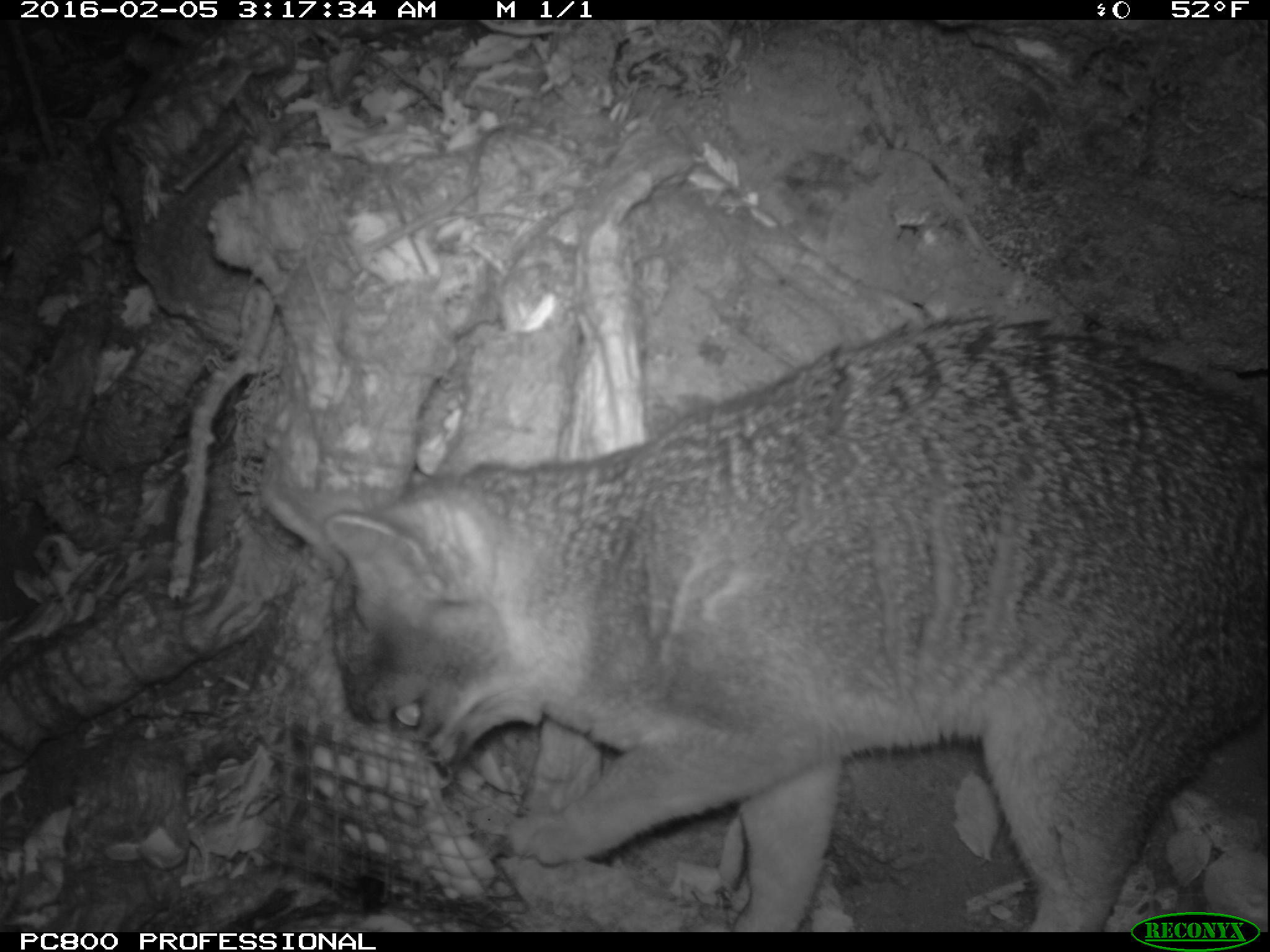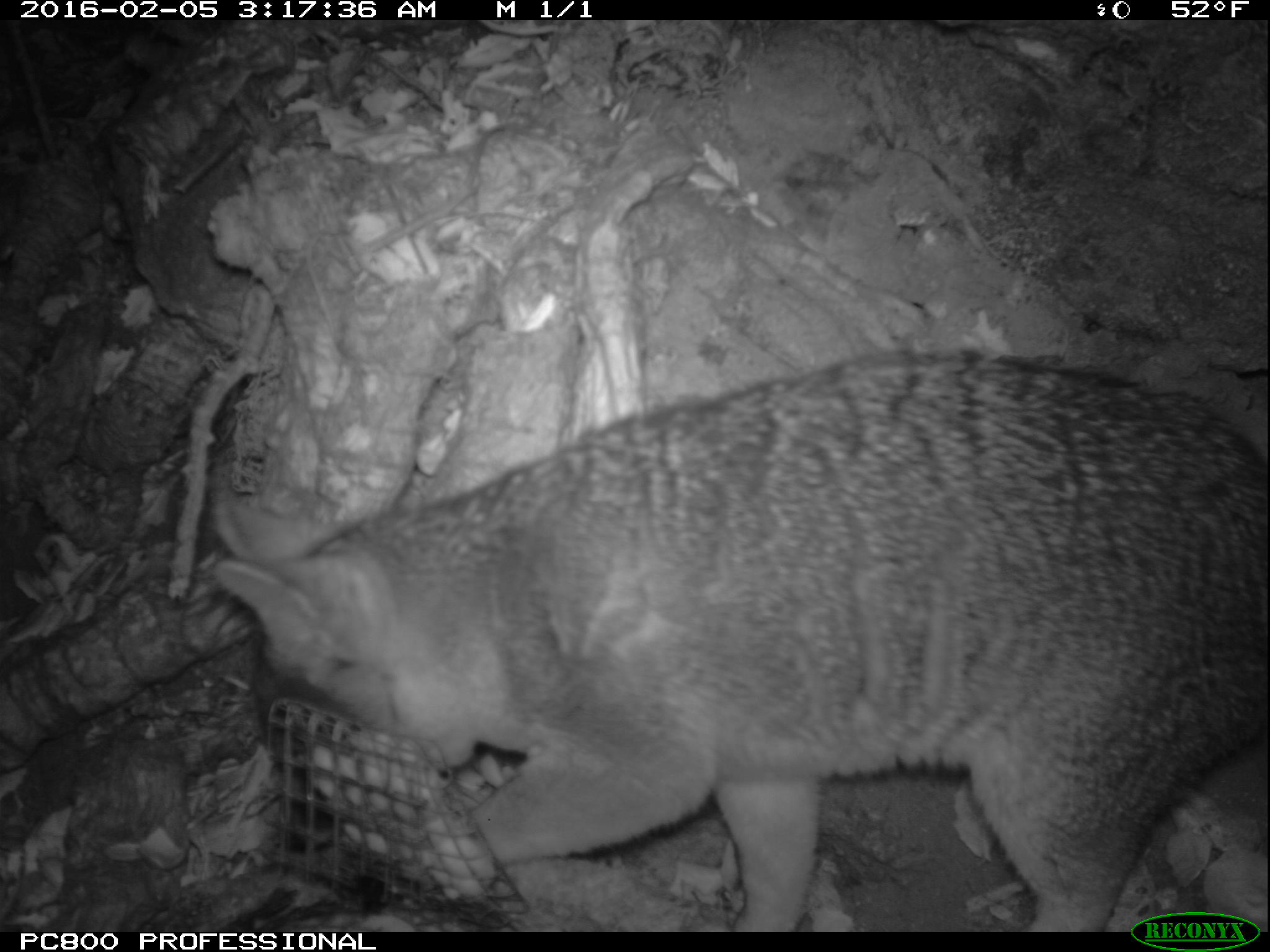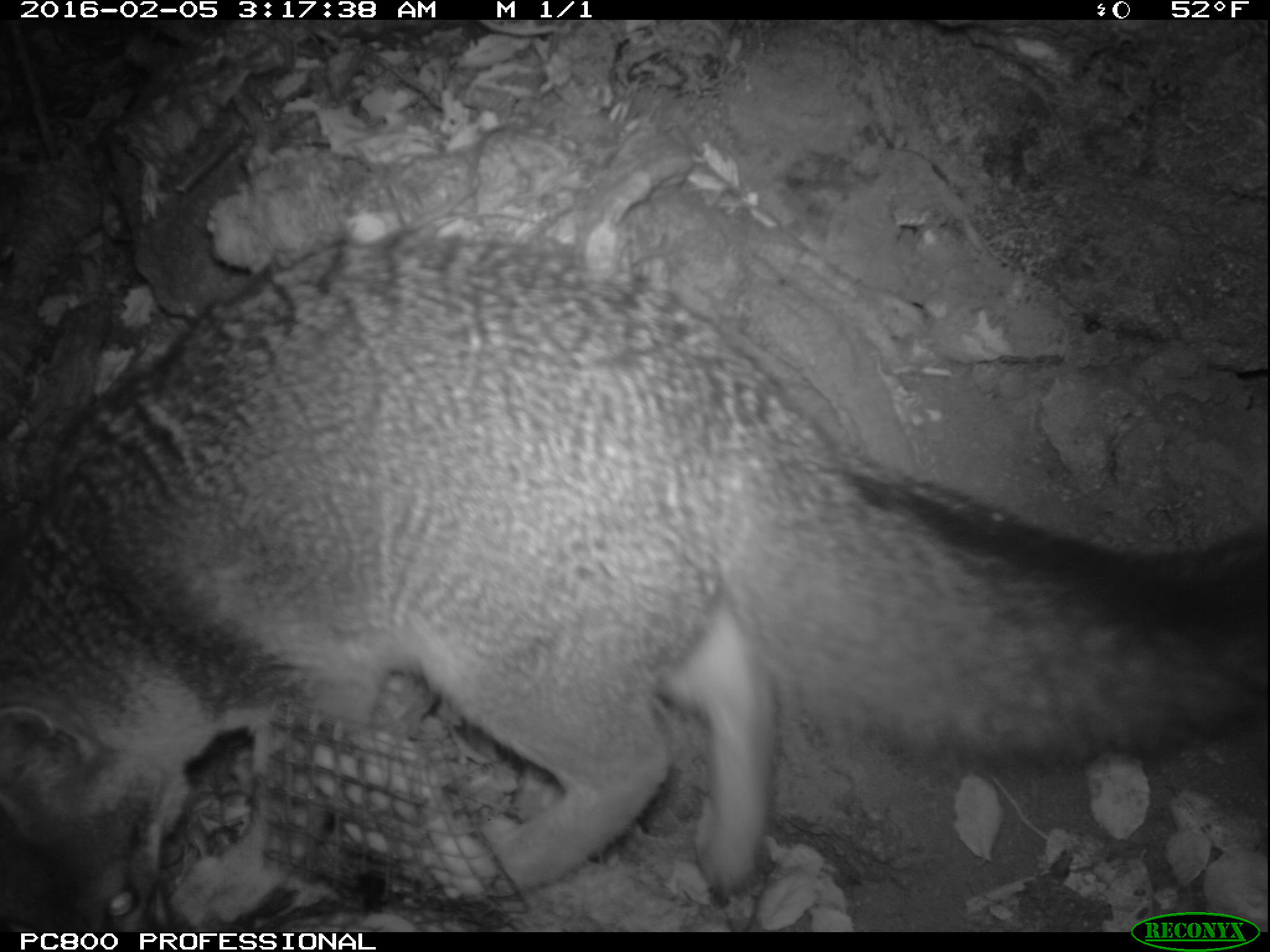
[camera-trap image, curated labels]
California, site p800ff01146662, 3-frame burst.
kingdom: Animalia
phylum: Chordata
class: Mammalia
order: Carnivora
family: Canidae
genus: Urocyon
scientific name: Urocyon littoralis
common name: island fox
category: fox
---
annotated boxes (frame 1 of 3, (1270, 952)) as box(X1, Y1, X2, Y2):
fox: box(322, 315, 1269, 930)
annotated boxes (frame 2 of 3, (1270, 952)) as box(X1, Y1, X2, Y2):
fox: box(211, 348, 1269, 930)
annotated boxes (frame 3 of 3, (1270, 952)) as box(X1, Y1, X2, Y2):
fox: box(0, 224, 1269, 933)